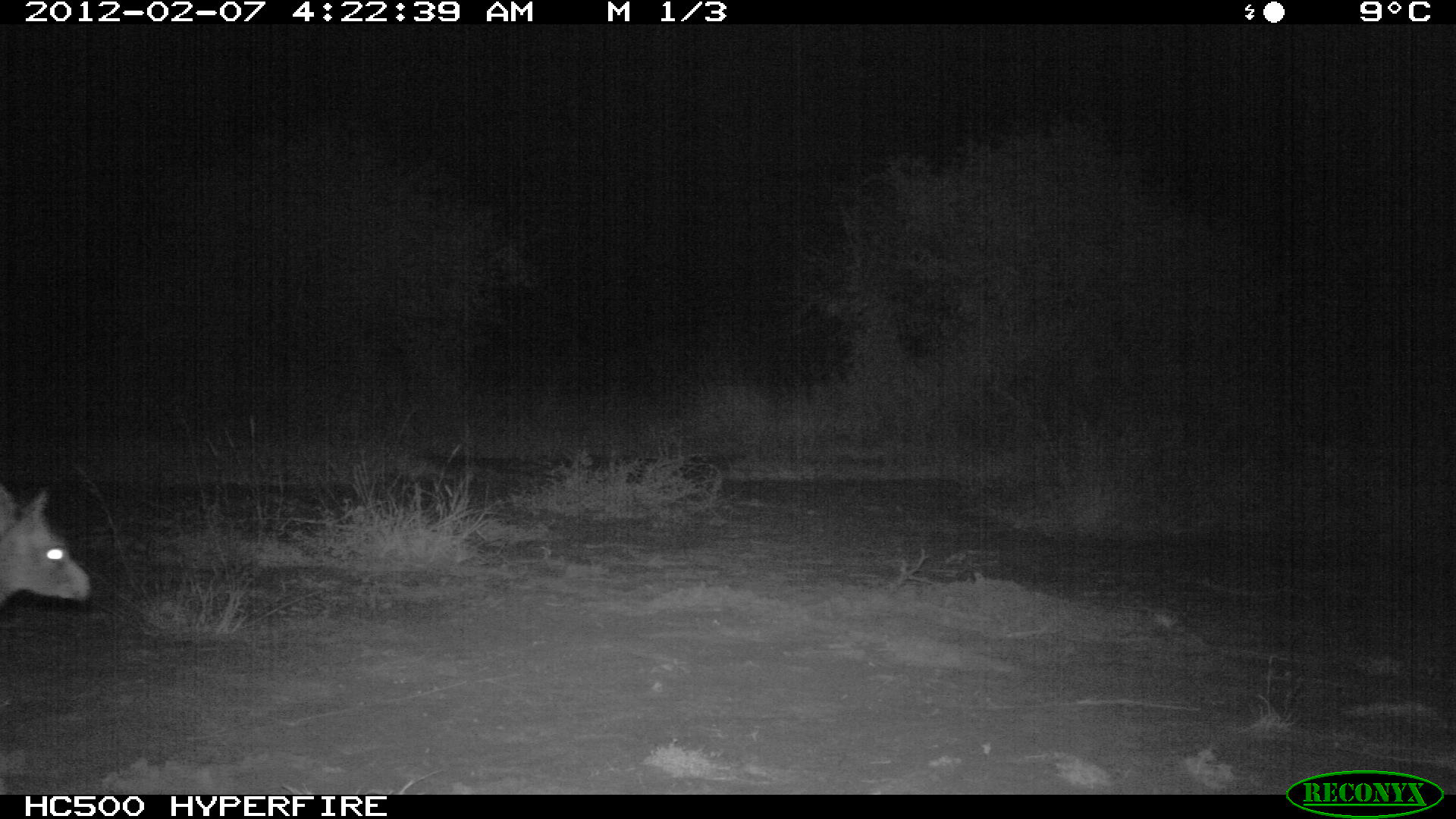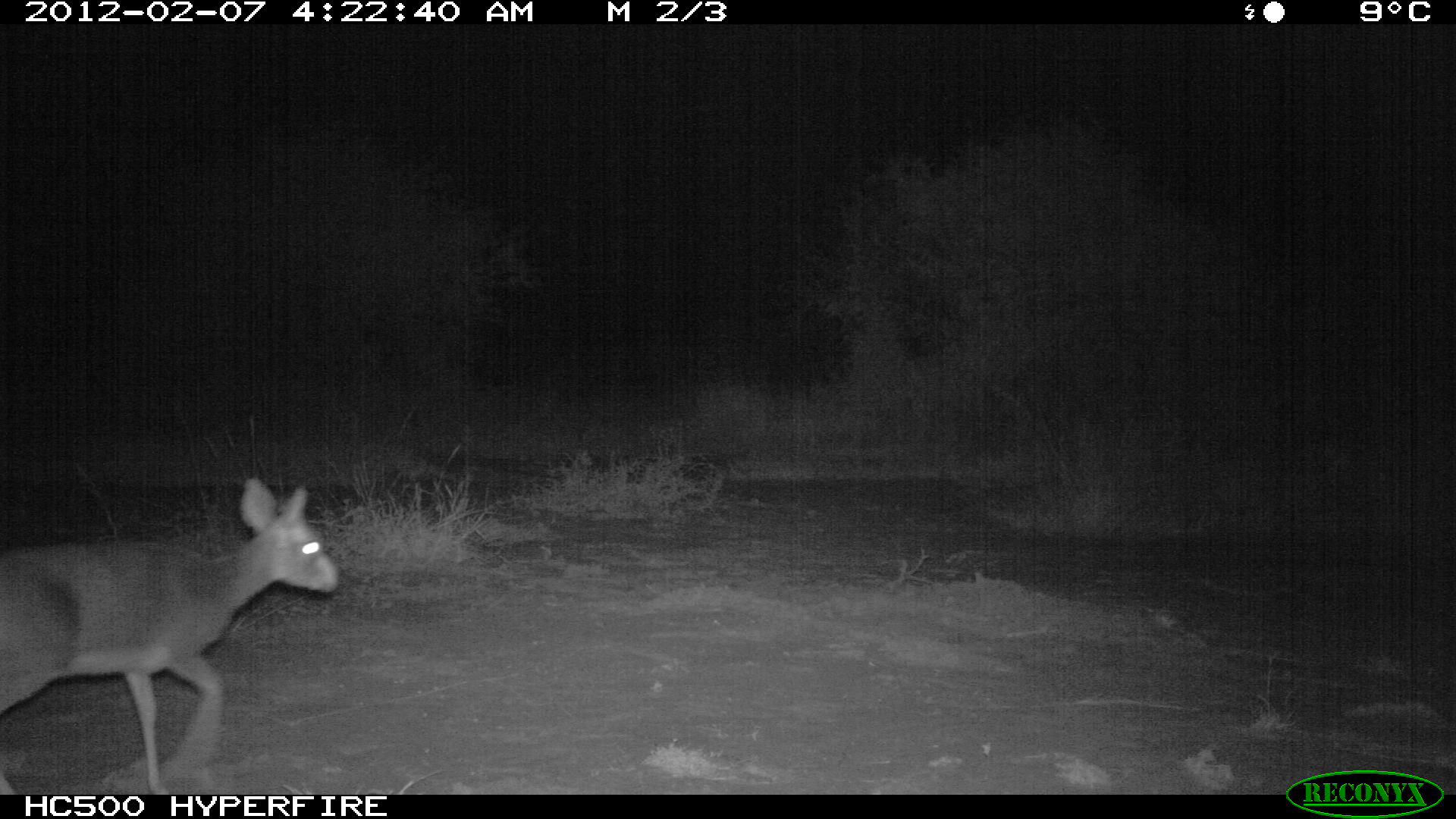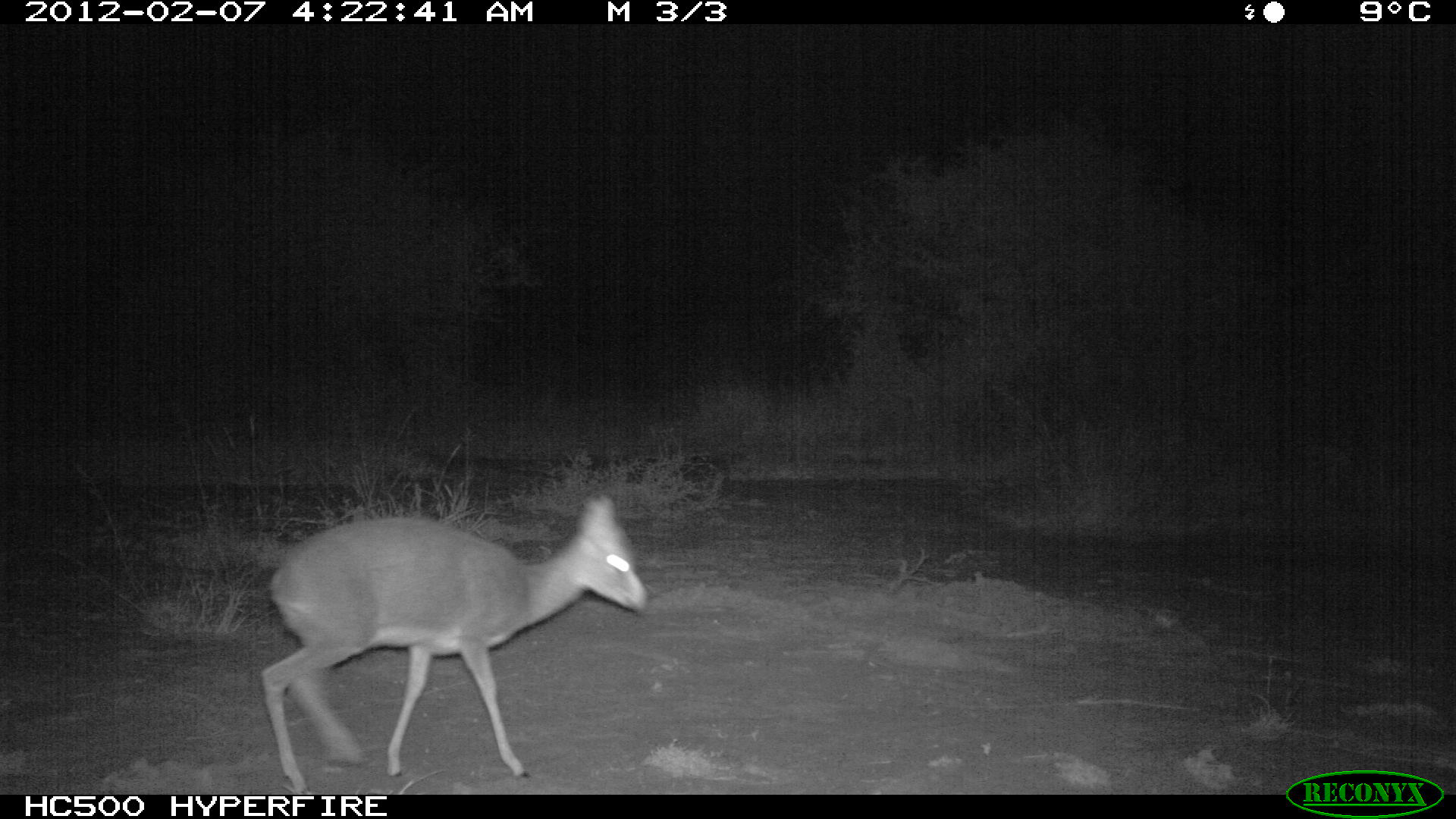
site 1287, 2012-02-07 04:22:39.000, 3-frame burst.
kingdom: Animalia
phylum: Chordata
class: Mammalia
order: Artiodactyla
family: Bovidae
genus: Madoqua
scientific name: Madoqua guentheri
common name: günther's dik-dik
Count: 1.